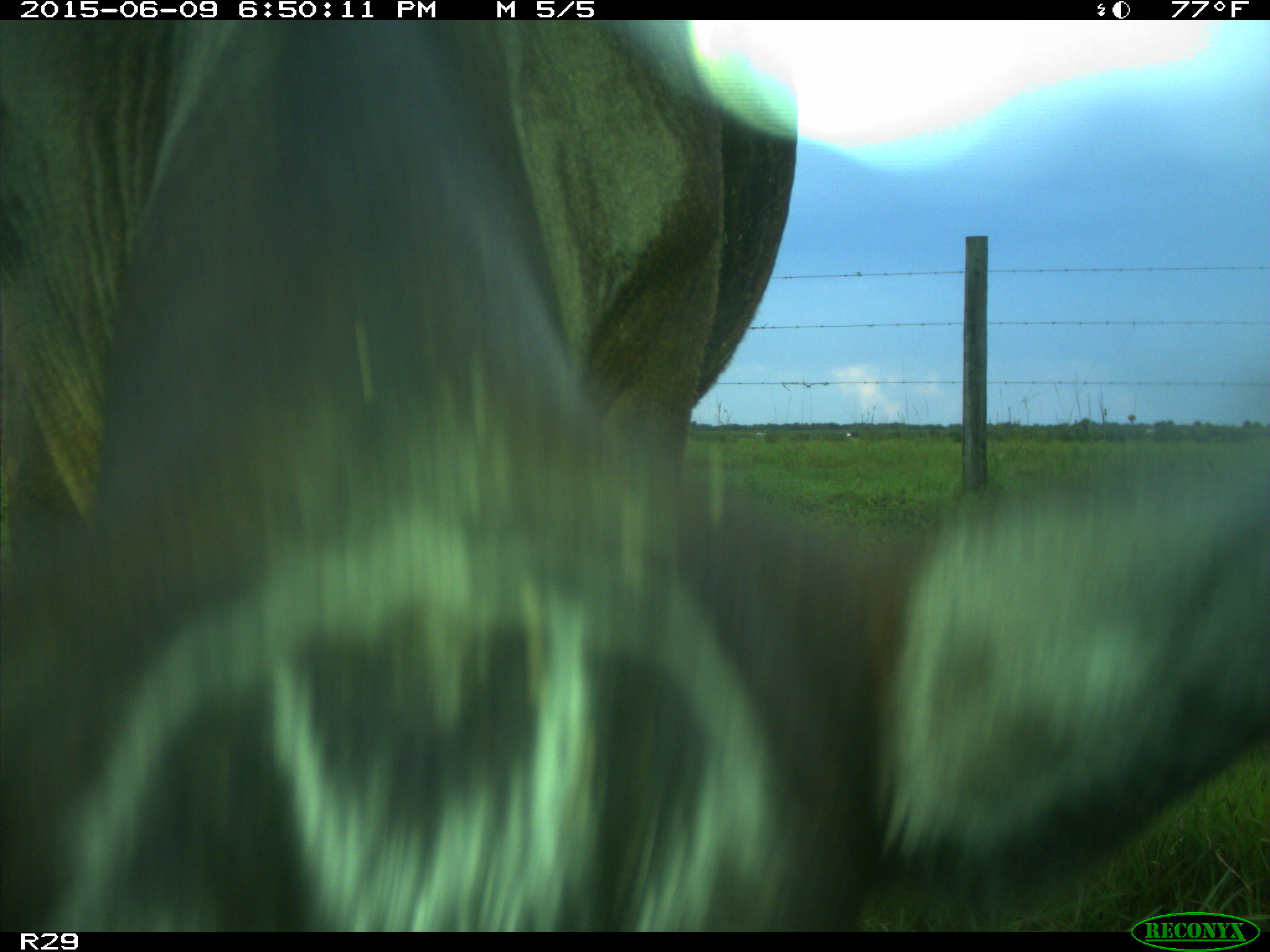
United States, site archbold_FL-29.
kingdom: Animalia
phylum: Chordata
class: Mammalia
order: Artiodactyla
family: Bovidae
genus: Bos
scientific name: Bos taurus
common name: domestic cow